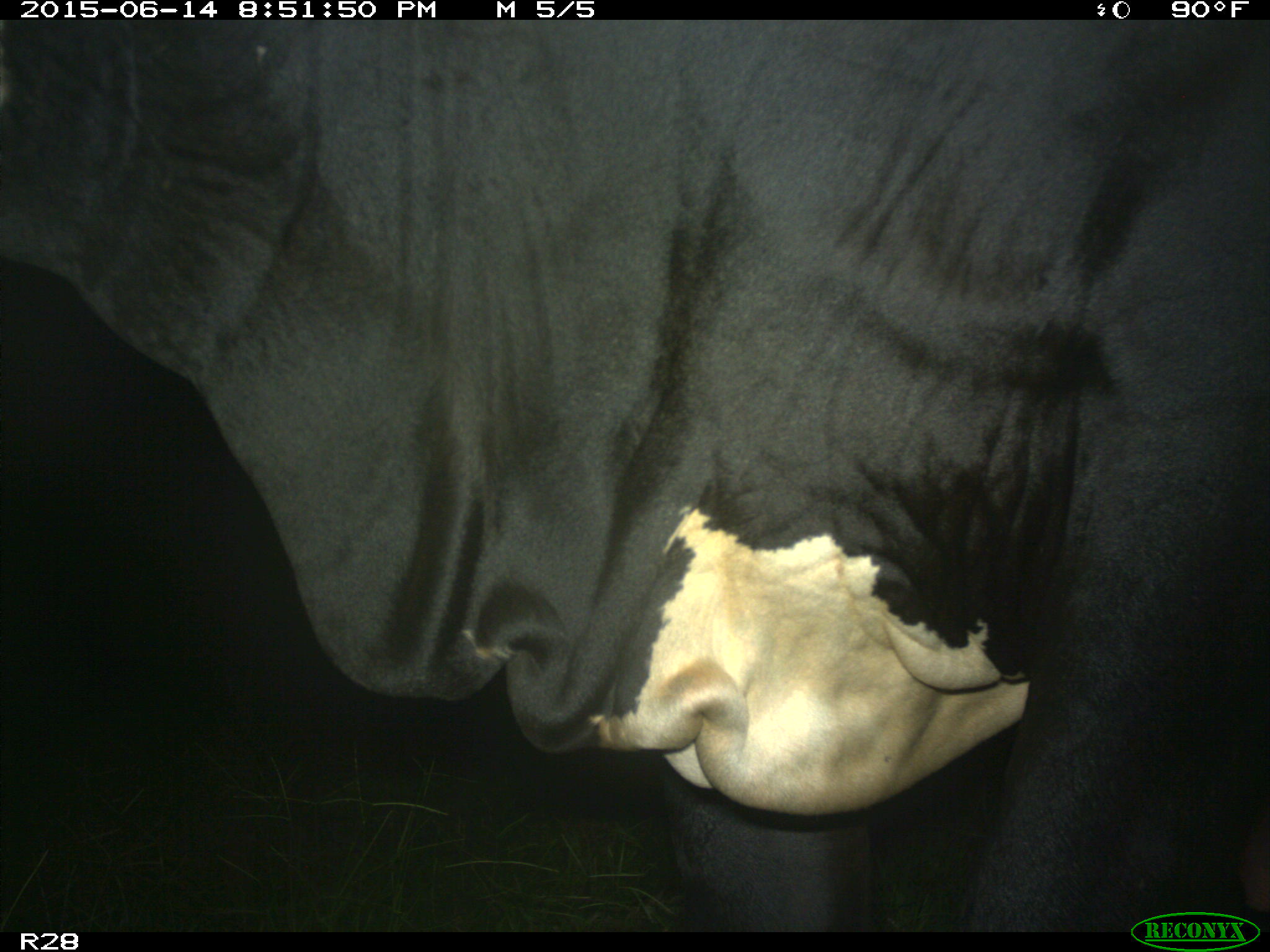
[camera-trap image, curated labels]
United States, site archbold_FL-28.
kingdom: Animalia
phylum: Chordata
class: Mammalia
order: Artiodactyla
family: Bovidae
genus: Bos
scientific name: Bos taurus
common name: domestic cow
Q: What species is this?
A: Bos taurus (domestic cow).